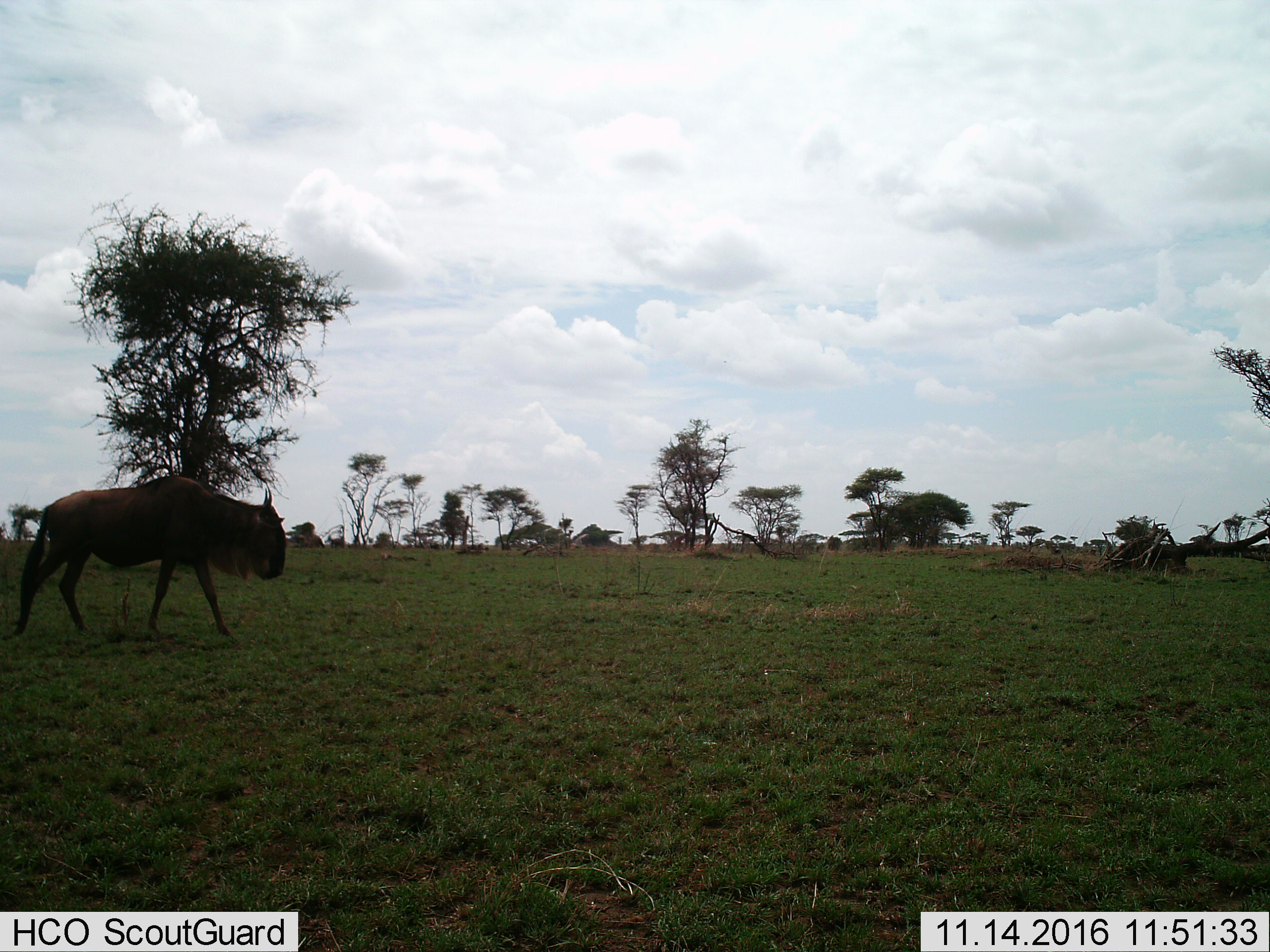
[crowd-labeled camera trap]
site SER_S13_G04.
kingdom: Animalia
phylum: Chordata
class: Mammalia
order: Artiodactyla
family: Bovidae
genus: Connochaetes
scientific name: Connochaetes taurinus taurinus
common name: blue wildebeest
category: wildebeestblue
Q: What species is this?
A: Wildebeestblue (blue wildebeest) (Connochaetes taurinus taurinus).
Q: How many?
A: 1.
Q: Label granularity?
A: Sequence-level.